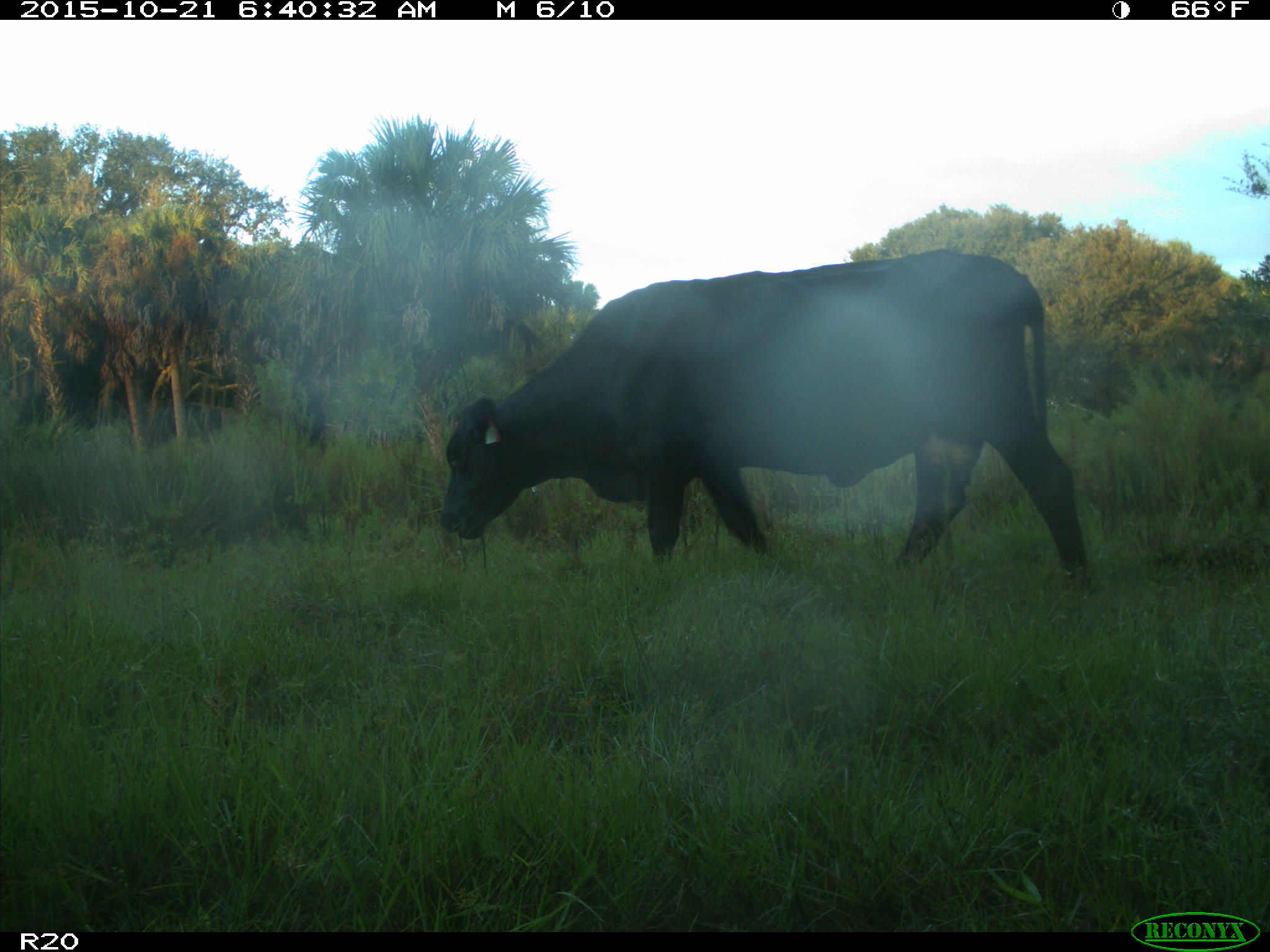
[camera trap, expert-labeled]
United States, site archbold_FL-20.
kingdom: Animalia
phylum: Chordata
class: Mammalia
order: Artiodactyla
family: Bovidae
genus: Bos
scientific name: Bos taurus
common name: domestic cow